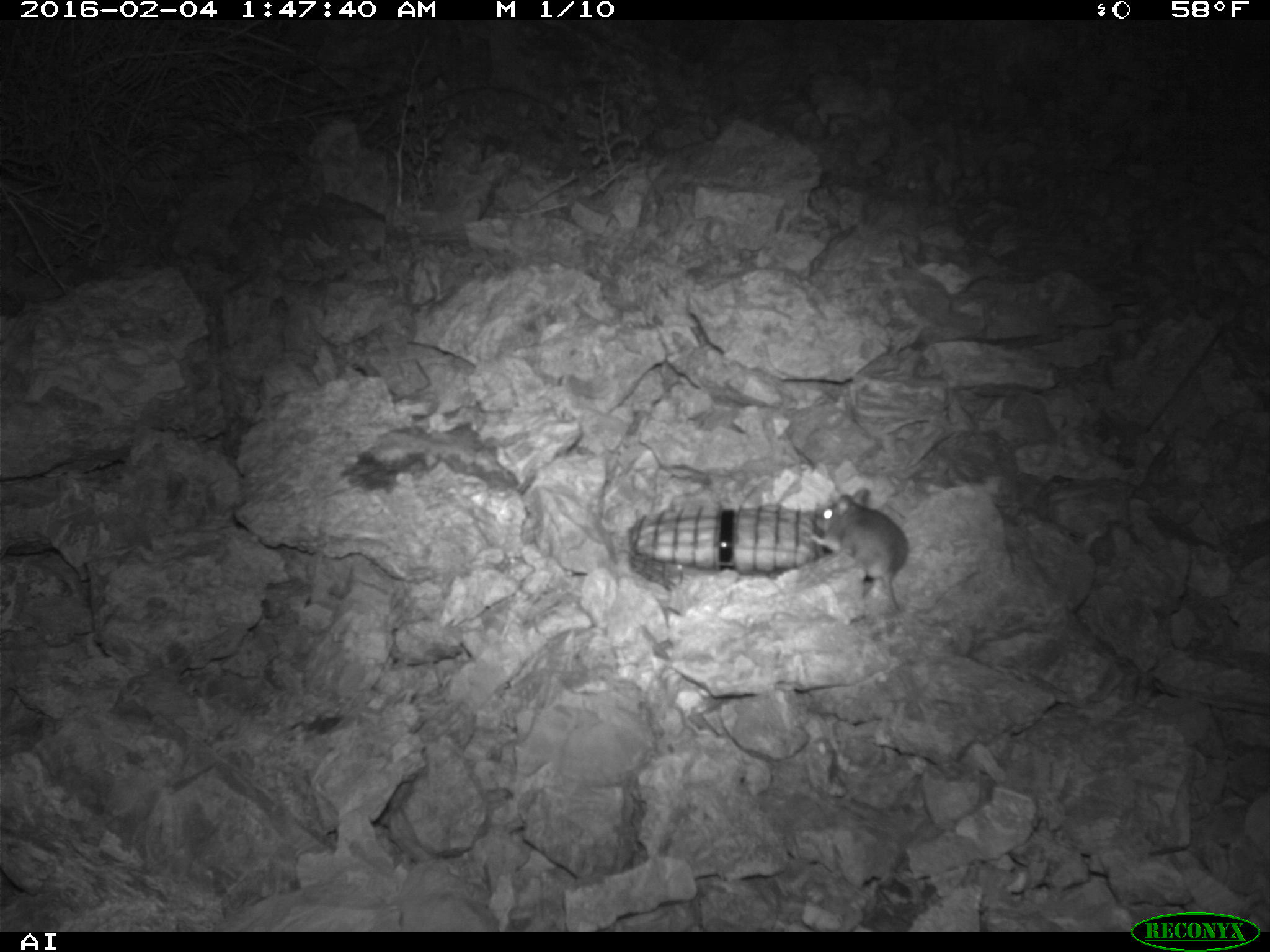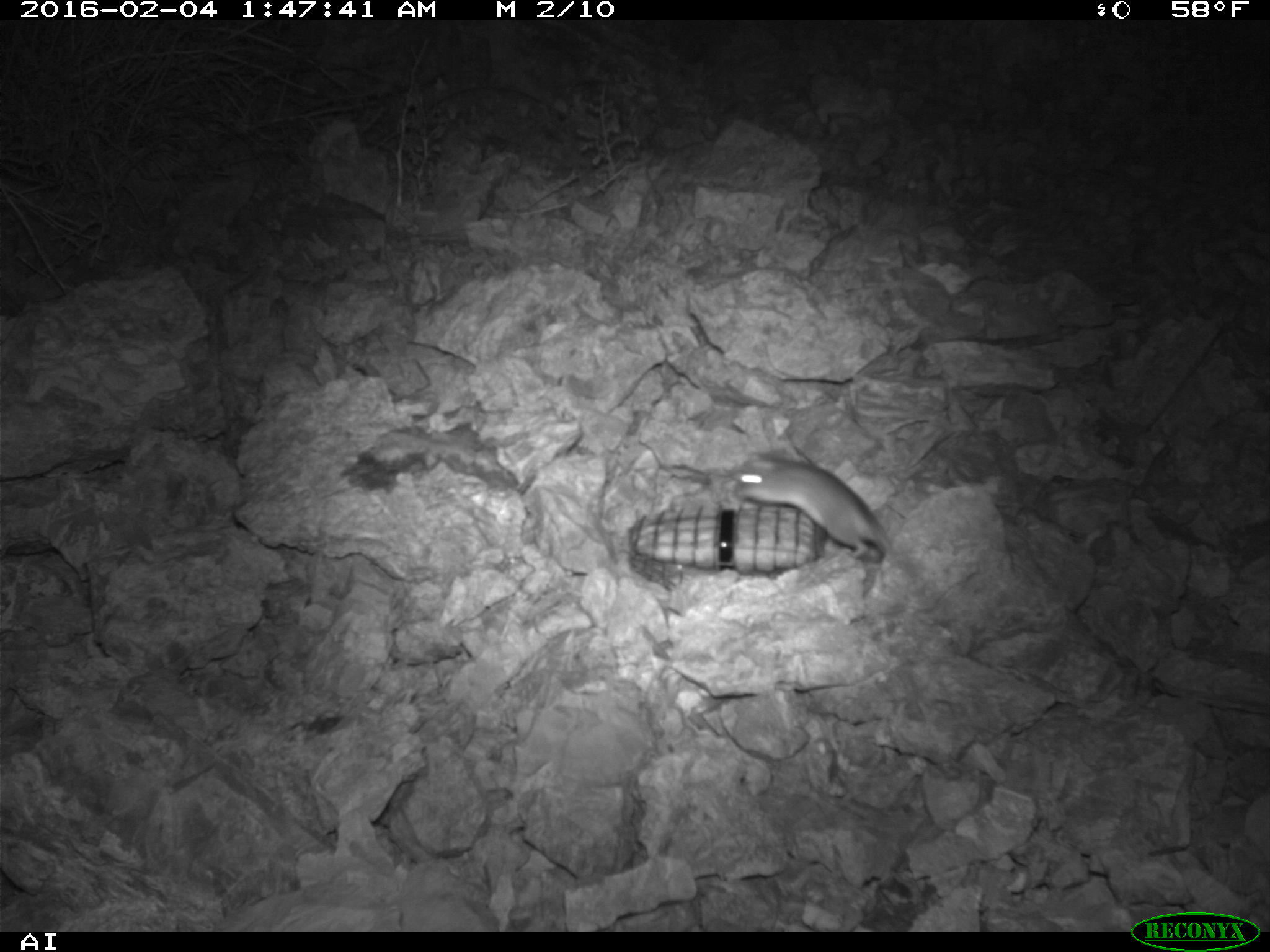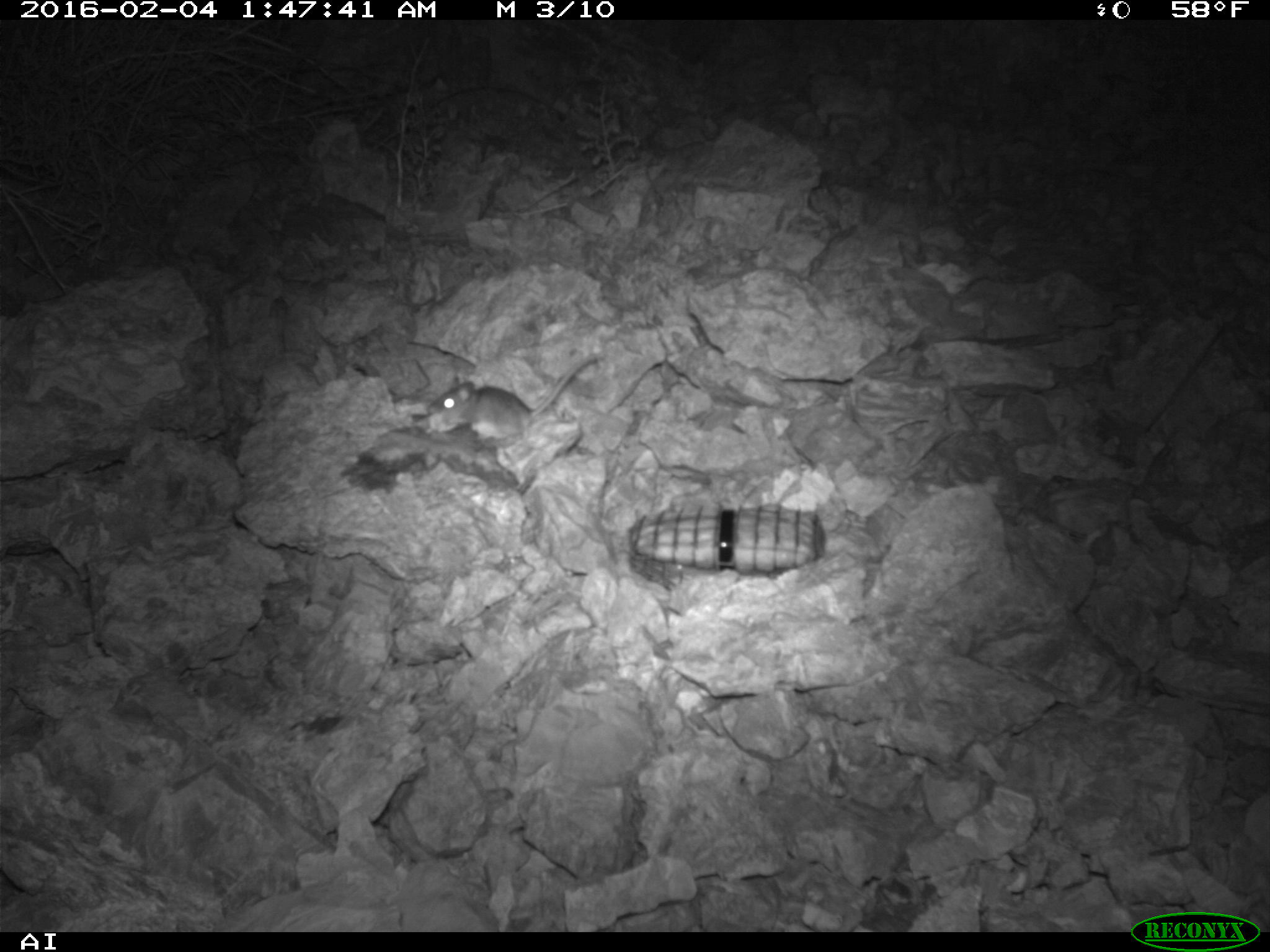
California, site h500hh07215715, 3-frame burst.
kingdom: Animalia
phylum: Chordata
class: Mammalia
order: Rodentia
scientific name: Rodentia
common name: rodent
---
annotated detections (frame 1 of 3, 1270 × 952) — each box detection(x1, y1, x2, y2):
rodent: detection(809, 487, 907, 612)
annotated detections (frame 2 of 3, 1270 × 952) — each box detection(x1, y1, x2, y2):
rodent: detection(729, 449, 897, 573)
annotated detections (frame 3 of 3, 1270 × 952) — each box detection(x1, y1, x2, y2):
rodent: detection(427, 351, 603, 436)